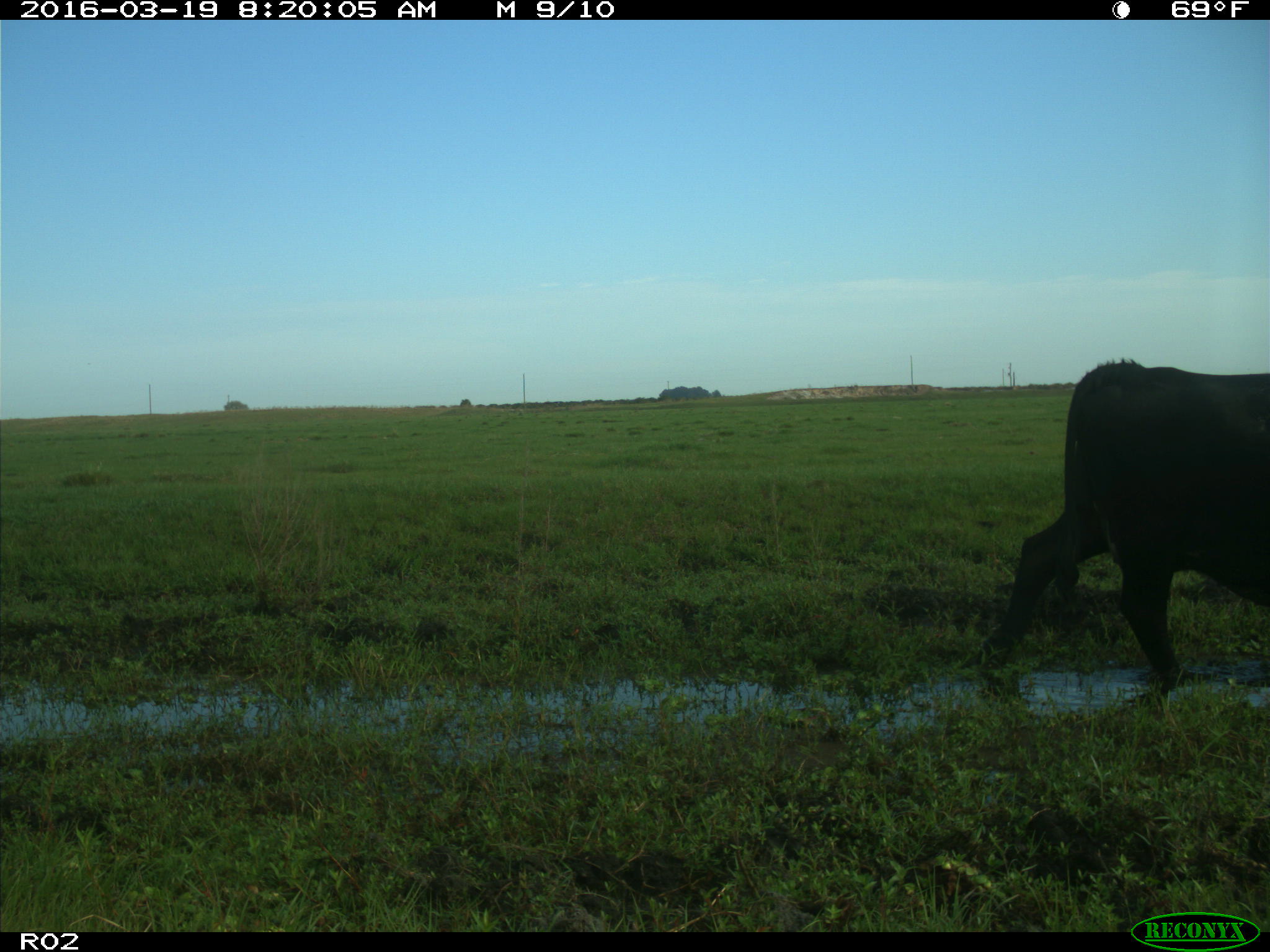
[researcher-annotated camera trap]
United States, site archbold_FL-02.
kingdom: Animalia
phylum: Chordata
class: Mammalia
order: Artiodactyla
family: Bovidae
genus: Bos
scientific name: Bos taurus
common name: domestic cow